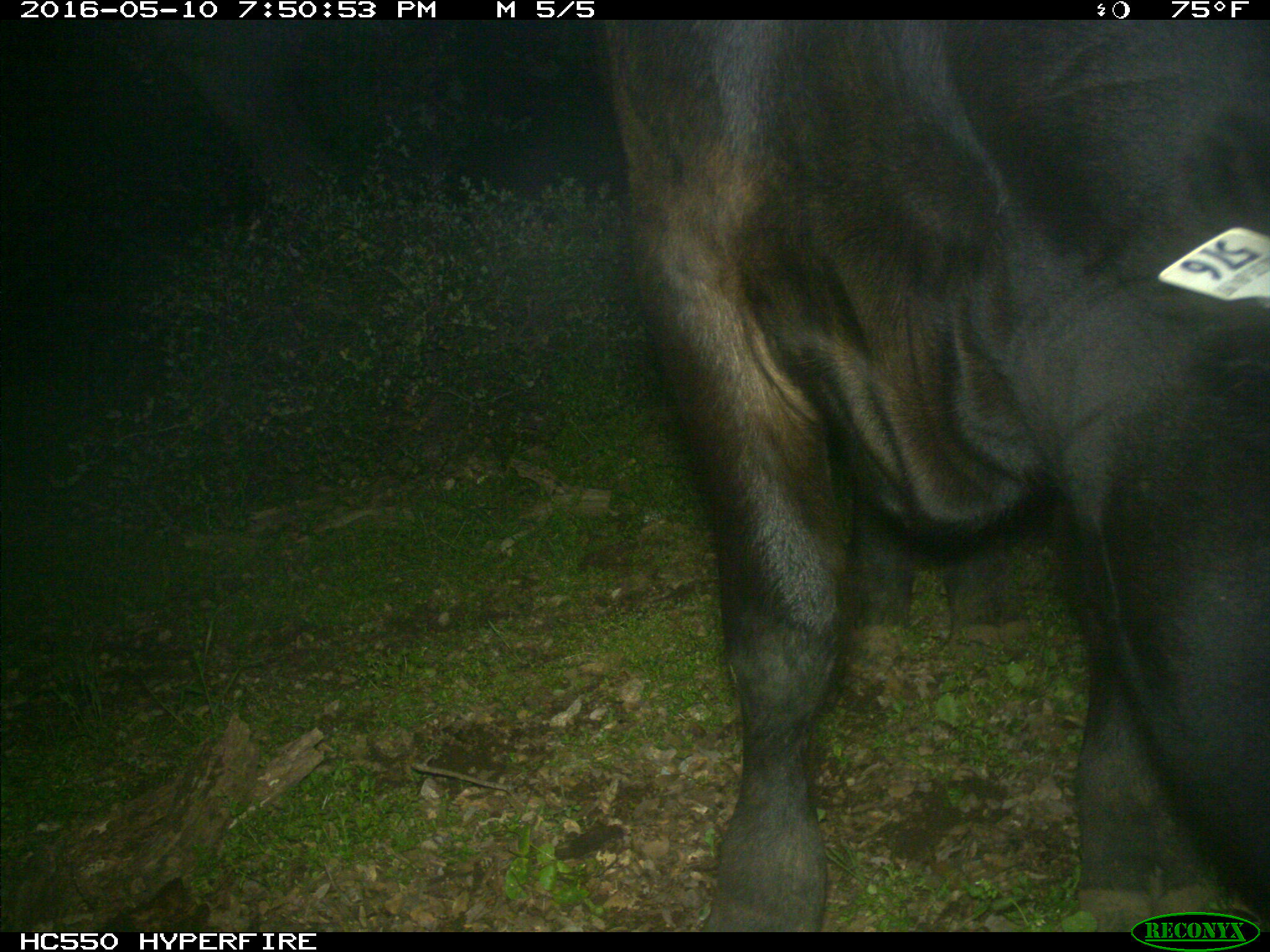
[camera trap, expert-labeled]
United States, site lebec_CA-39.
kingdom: Animalia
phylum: Chordata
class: Mammalia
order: Artiodactyla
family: Bovidae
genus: Bos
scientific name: Bos taurus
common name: domestic cow